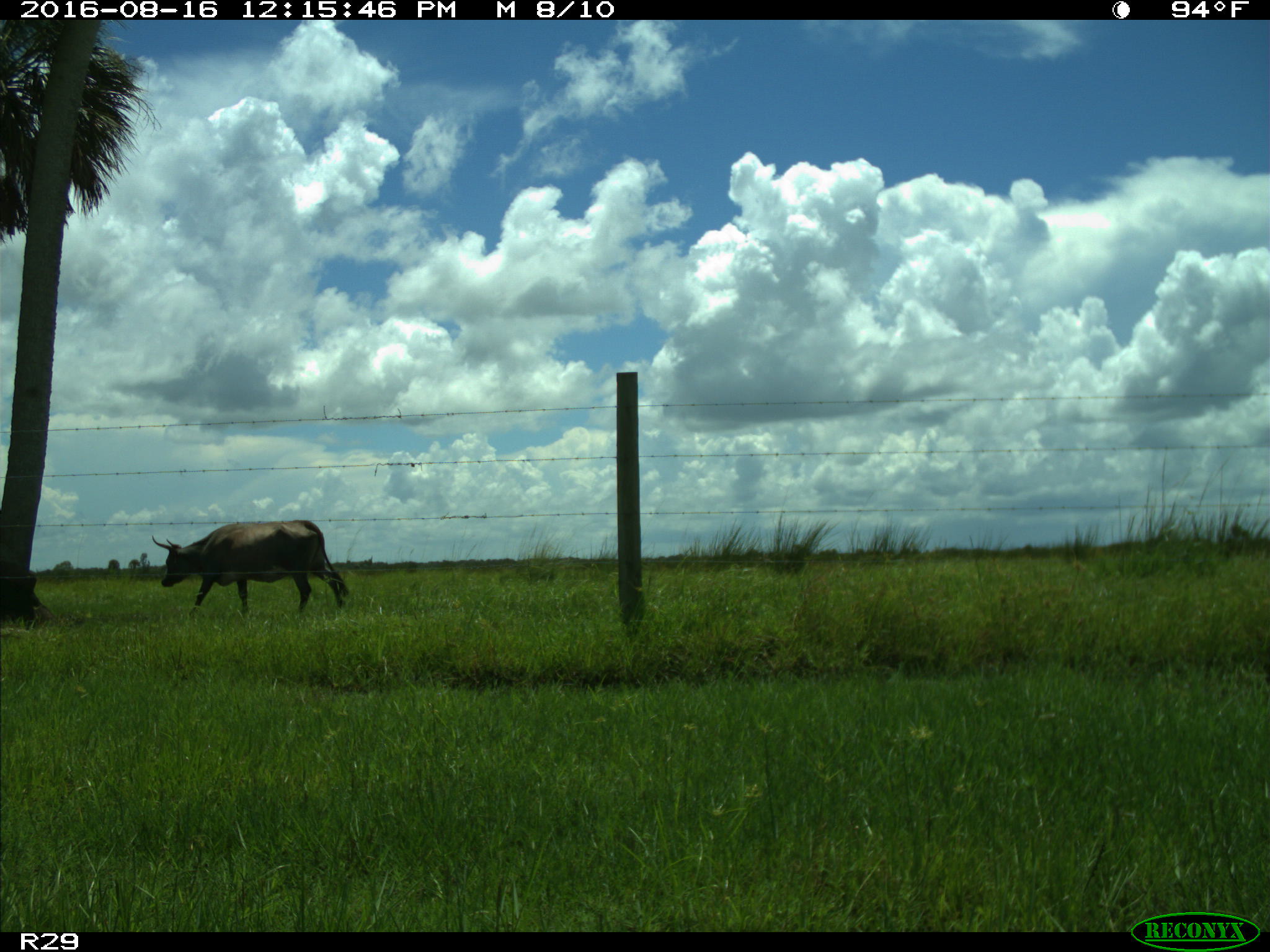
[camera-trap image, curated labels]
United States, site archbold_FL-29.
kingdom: Animalia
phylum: Chordata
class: Mammalia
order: Artiodactyla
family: Bovidae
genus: Bos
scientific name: Bos taurus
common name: domestic cow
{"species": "Bos taurus (domestic cow)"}